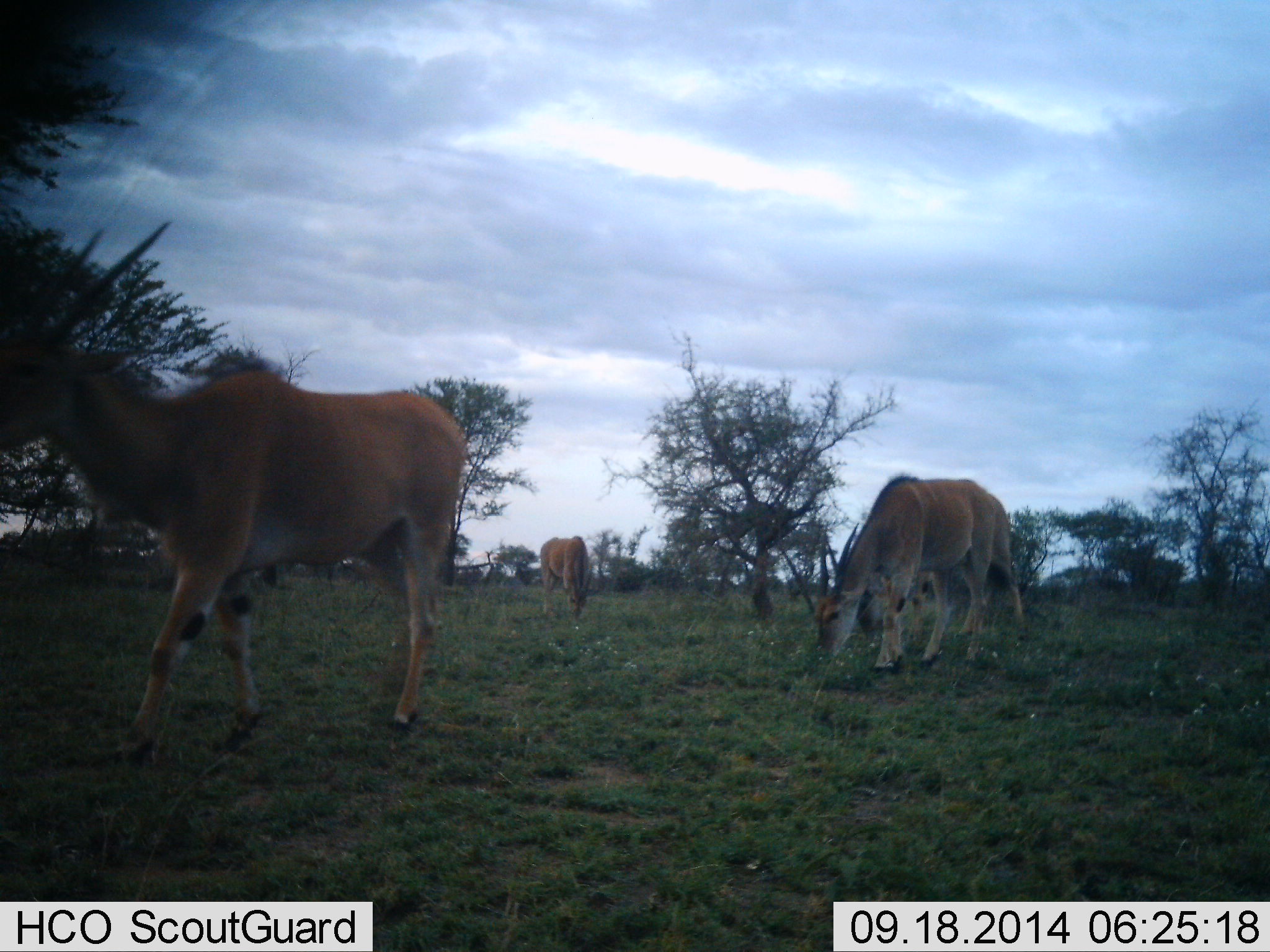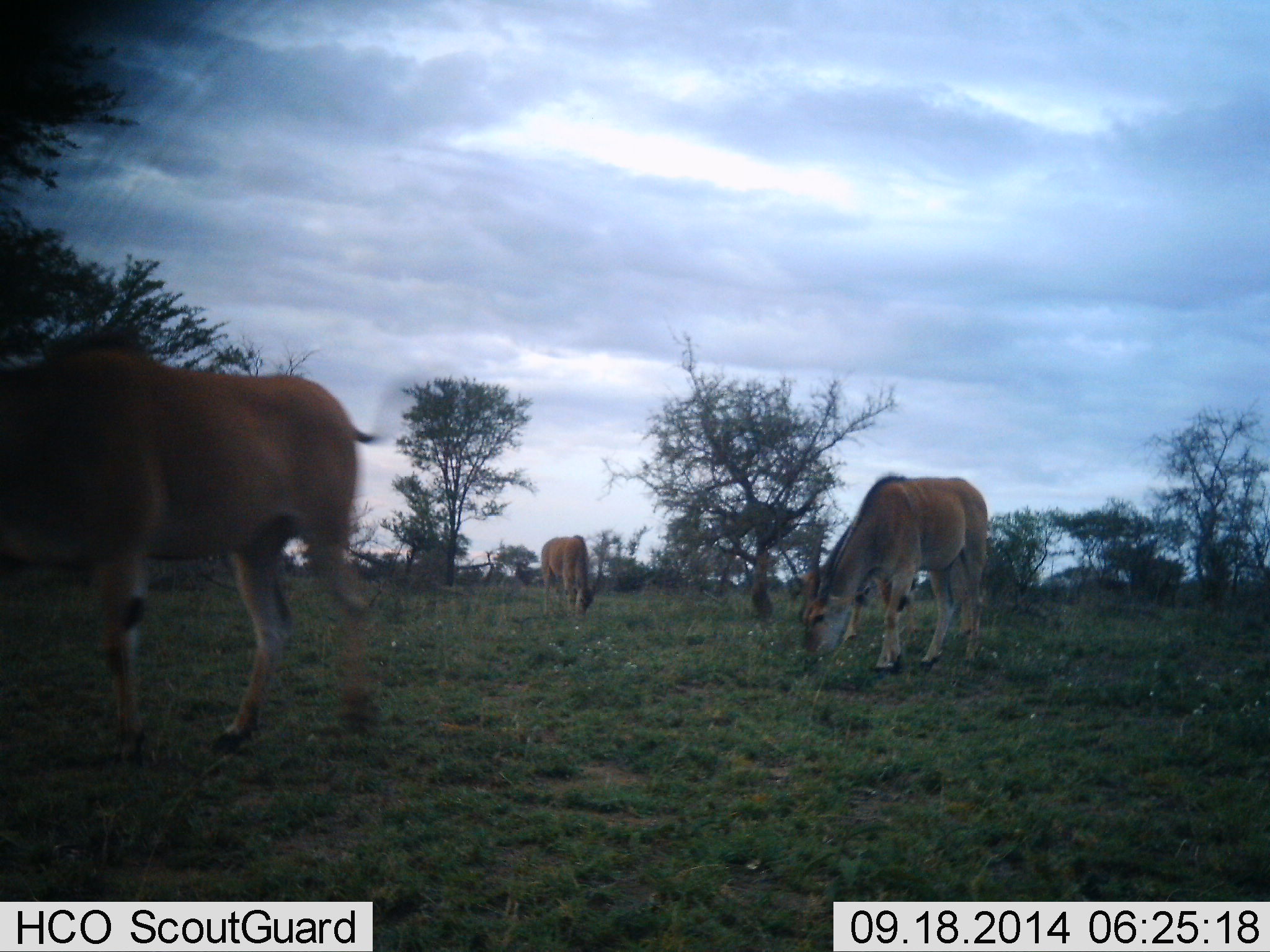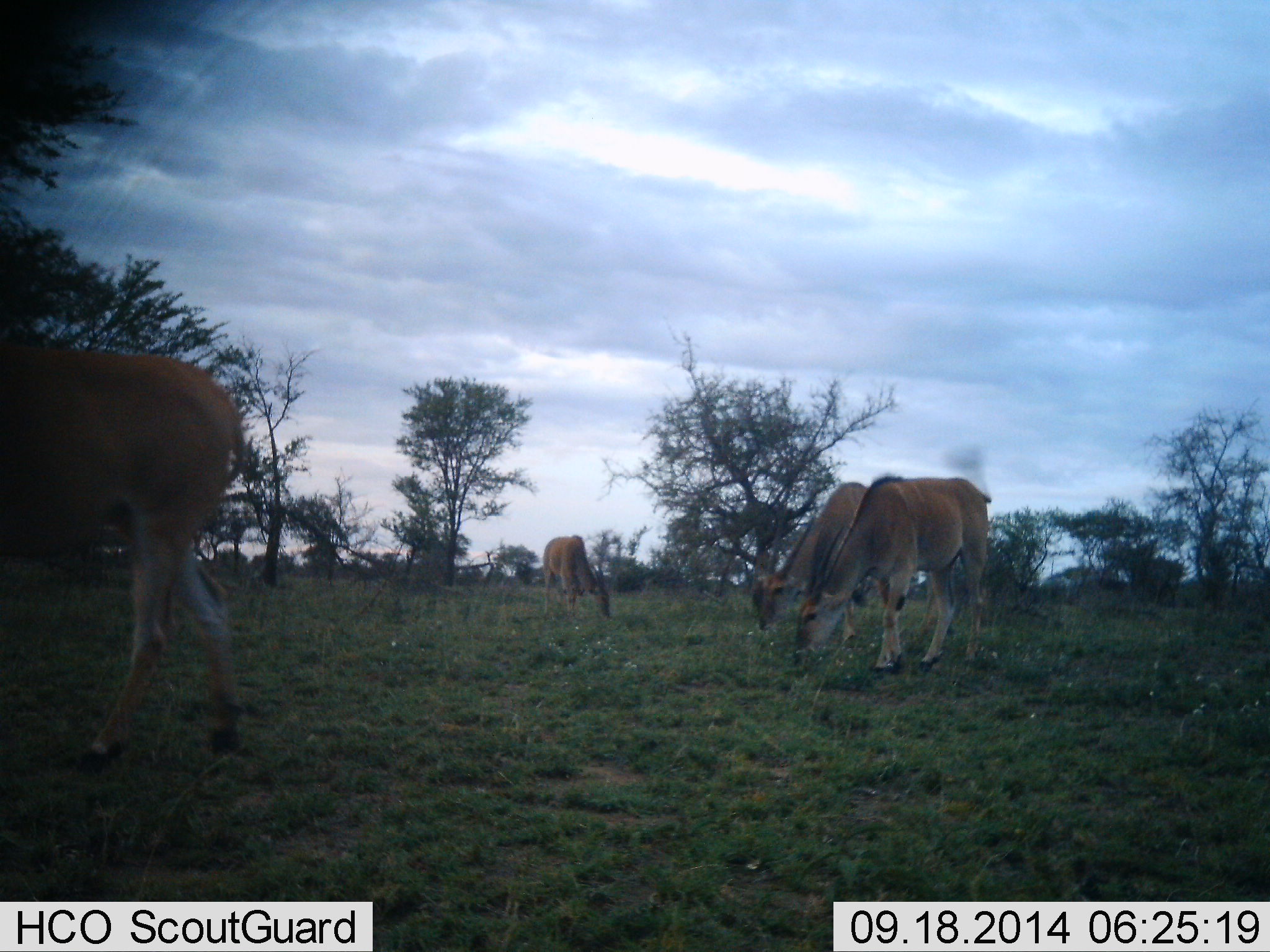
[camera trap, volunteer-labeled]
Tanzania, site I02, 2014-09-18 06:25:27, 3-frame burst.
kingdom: Animalia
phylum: Chordata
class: Mammalia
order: Artiodactyla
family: Bovidae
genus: Tragelaphus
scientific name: Tragelaphus oryx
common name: eland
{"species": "eland (Tragelaphus oryx)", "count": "4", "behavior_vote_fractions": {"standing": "20%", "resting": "0%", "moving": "70%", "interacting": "0%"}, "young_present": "0%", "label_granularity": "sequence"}